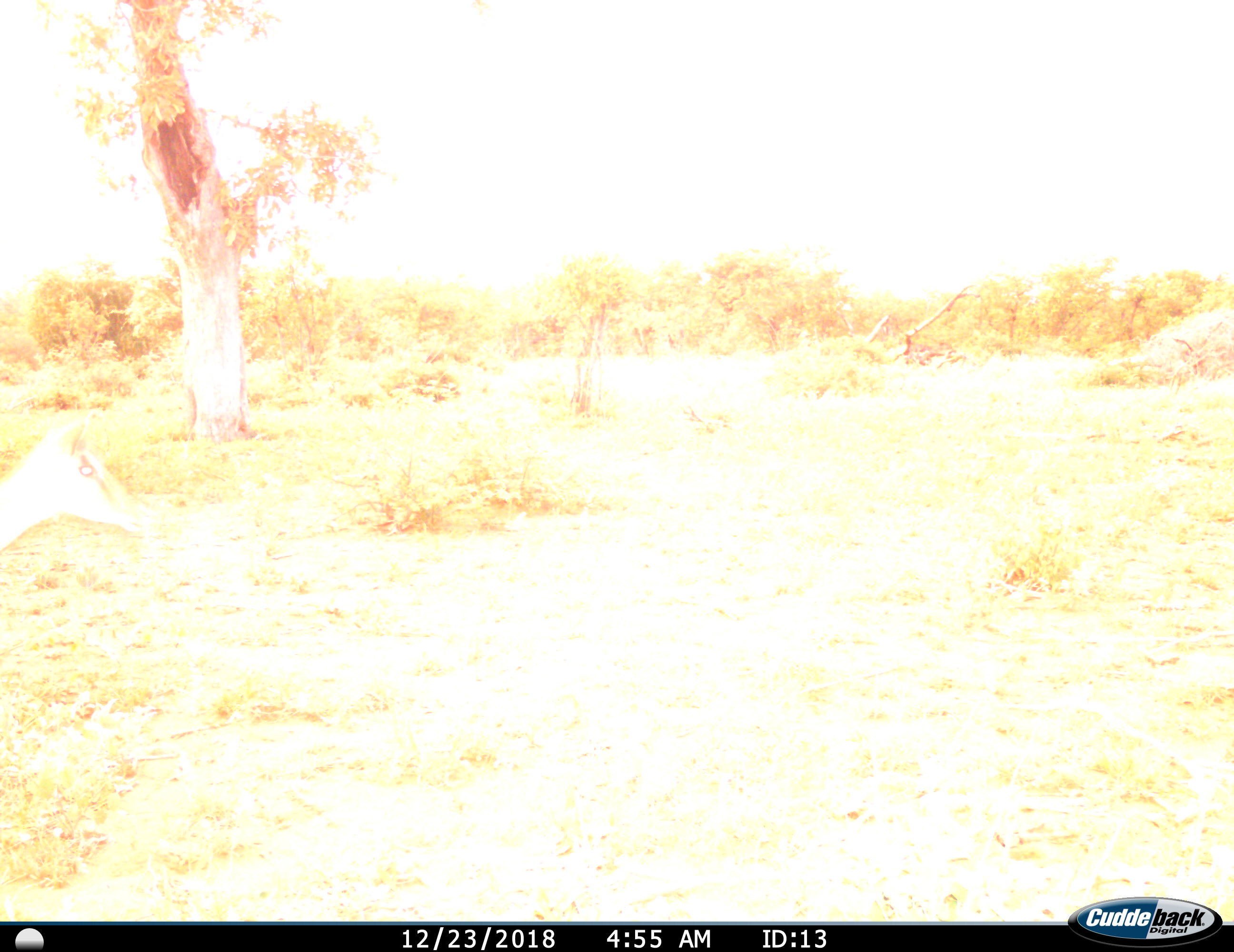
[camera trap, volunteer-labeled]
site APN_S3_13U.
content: unidentified animal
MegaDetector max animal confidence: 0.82